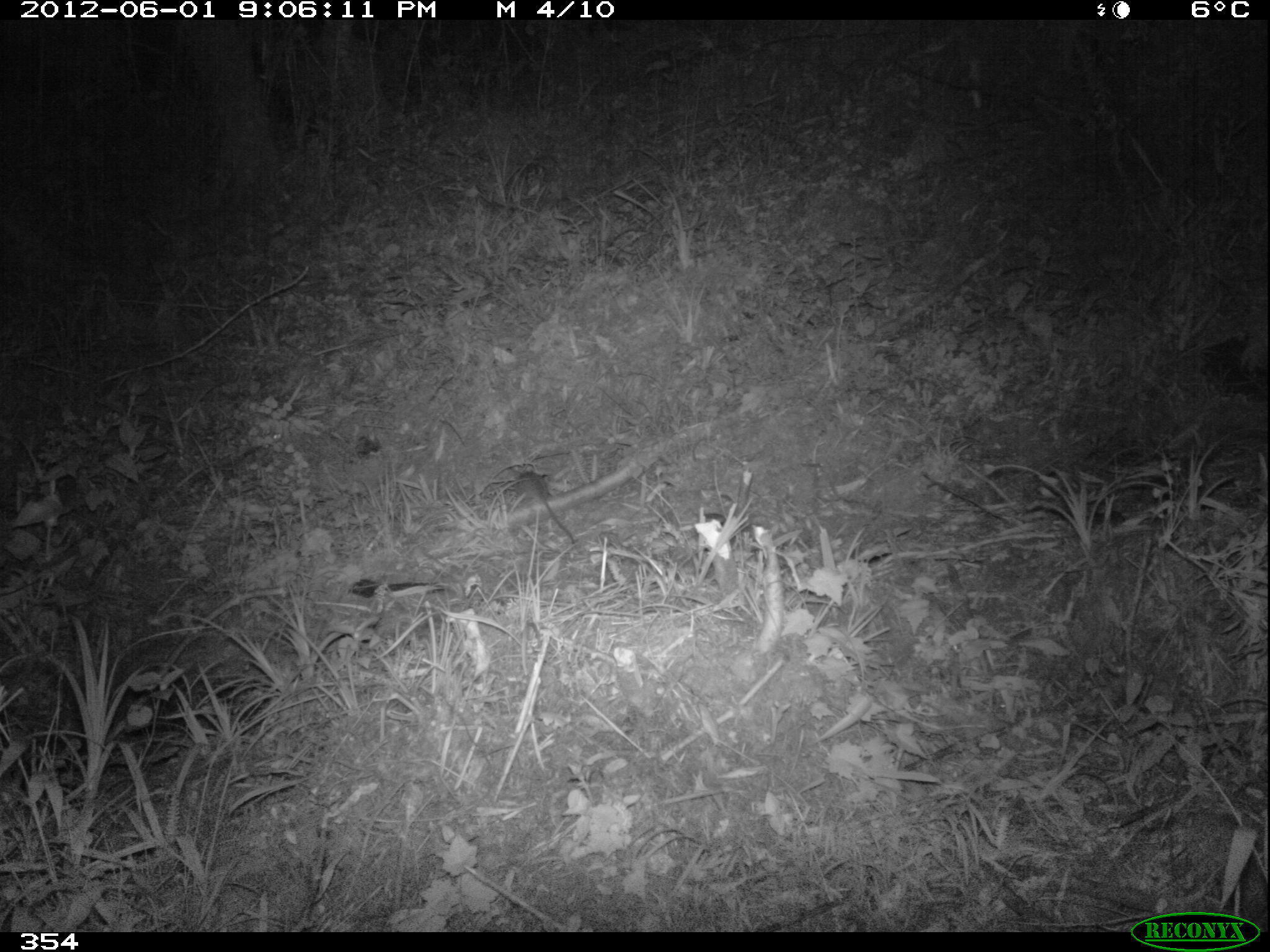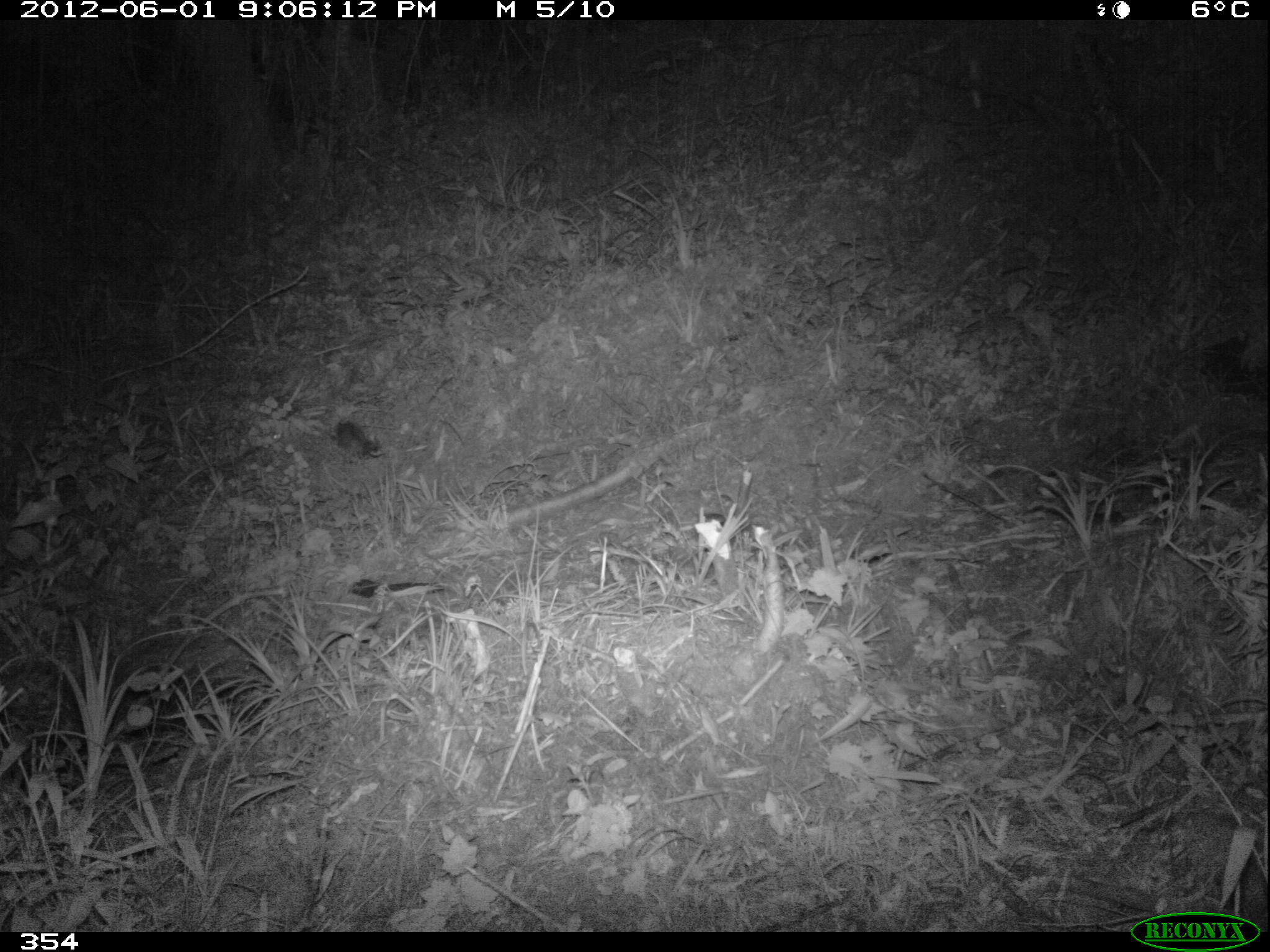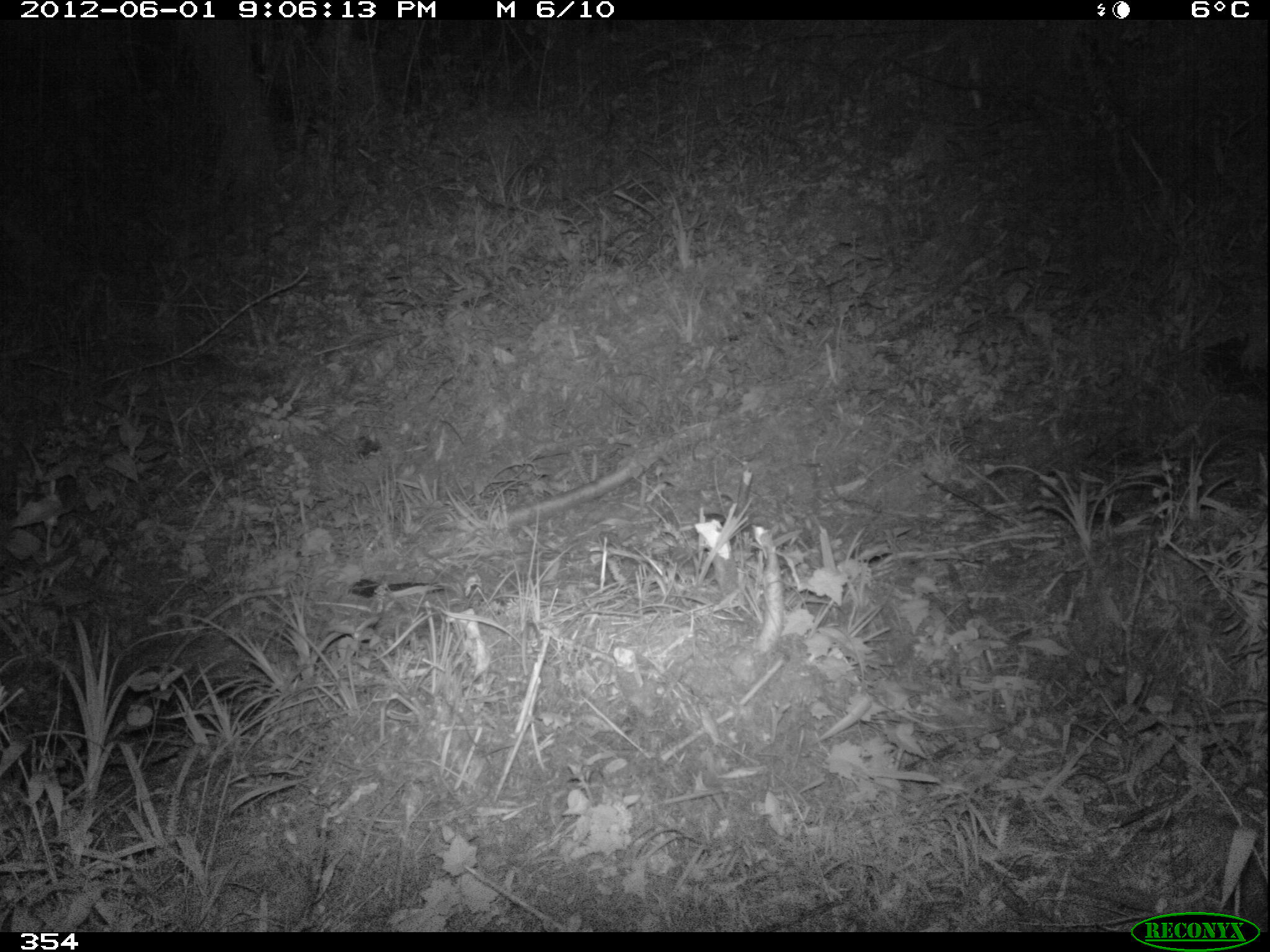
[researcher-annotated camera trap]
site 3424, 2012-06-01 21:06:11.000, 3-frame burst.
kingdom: Animalia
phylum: Chordata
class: Mammalia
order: Rodentia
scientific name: Rodentia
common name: rodents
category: unknown rodent